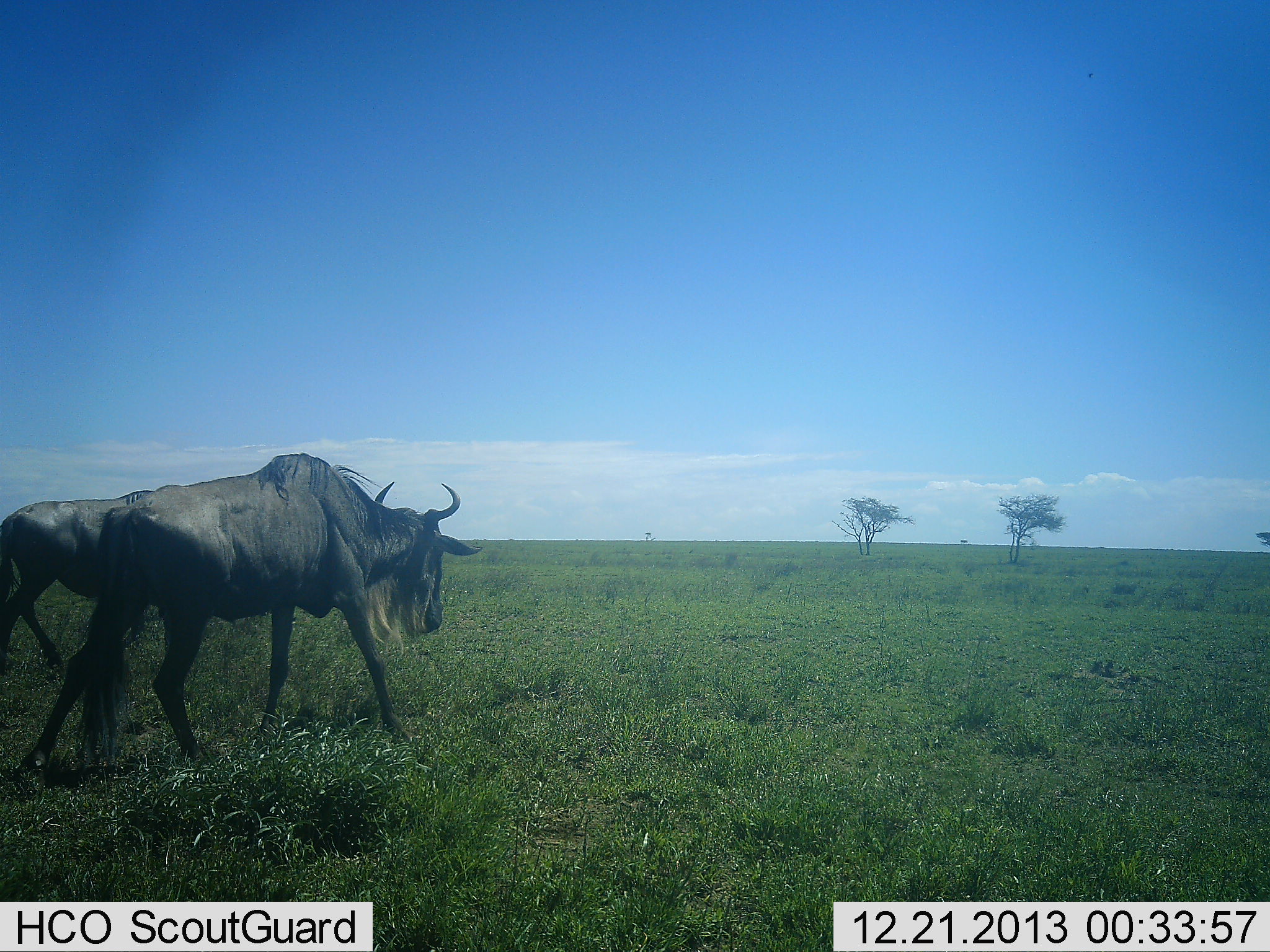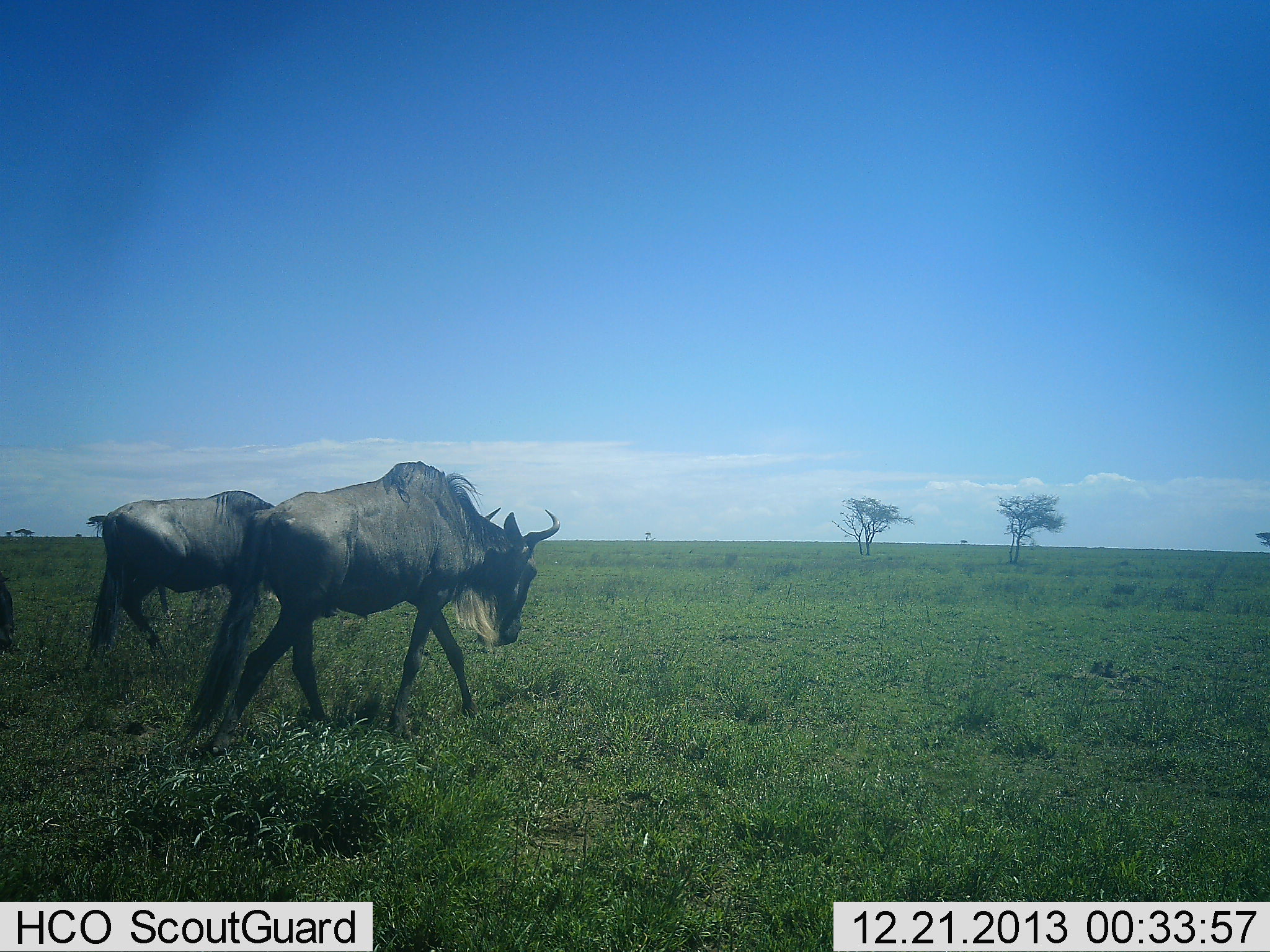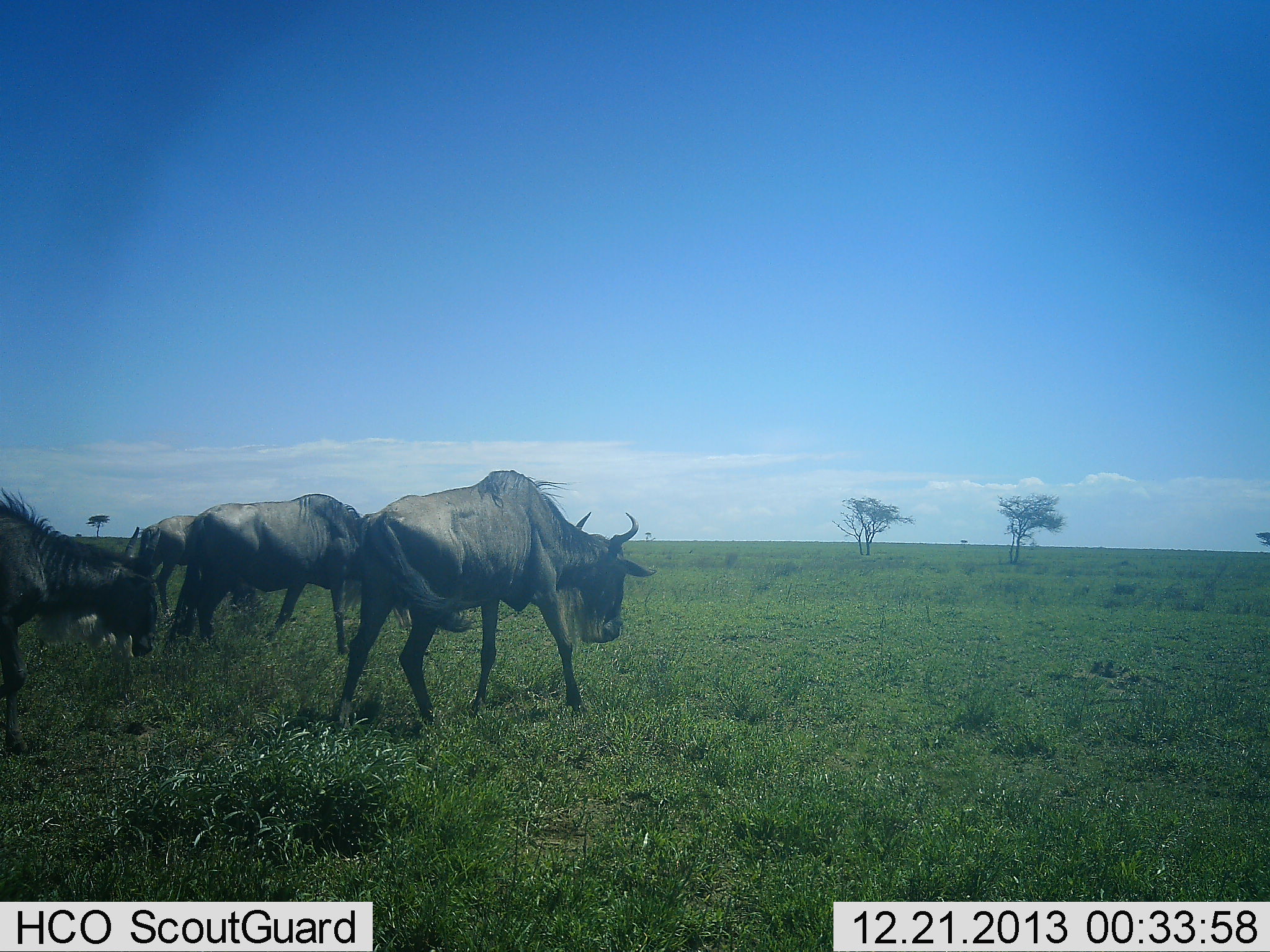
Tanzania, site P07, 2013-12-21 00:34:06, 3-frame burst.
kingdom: Animalia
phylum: Chordata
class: Mammalia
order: Artiodactyla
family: Bovidae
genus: Connochaetes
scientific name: Connochaetes taurinus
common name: blue wildebeest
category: wildebeest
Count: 3.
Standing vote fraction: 0%.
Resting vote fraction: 0%.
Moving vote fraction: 100%.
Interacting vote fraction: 0%.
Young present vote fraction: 0%.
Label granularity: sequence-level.